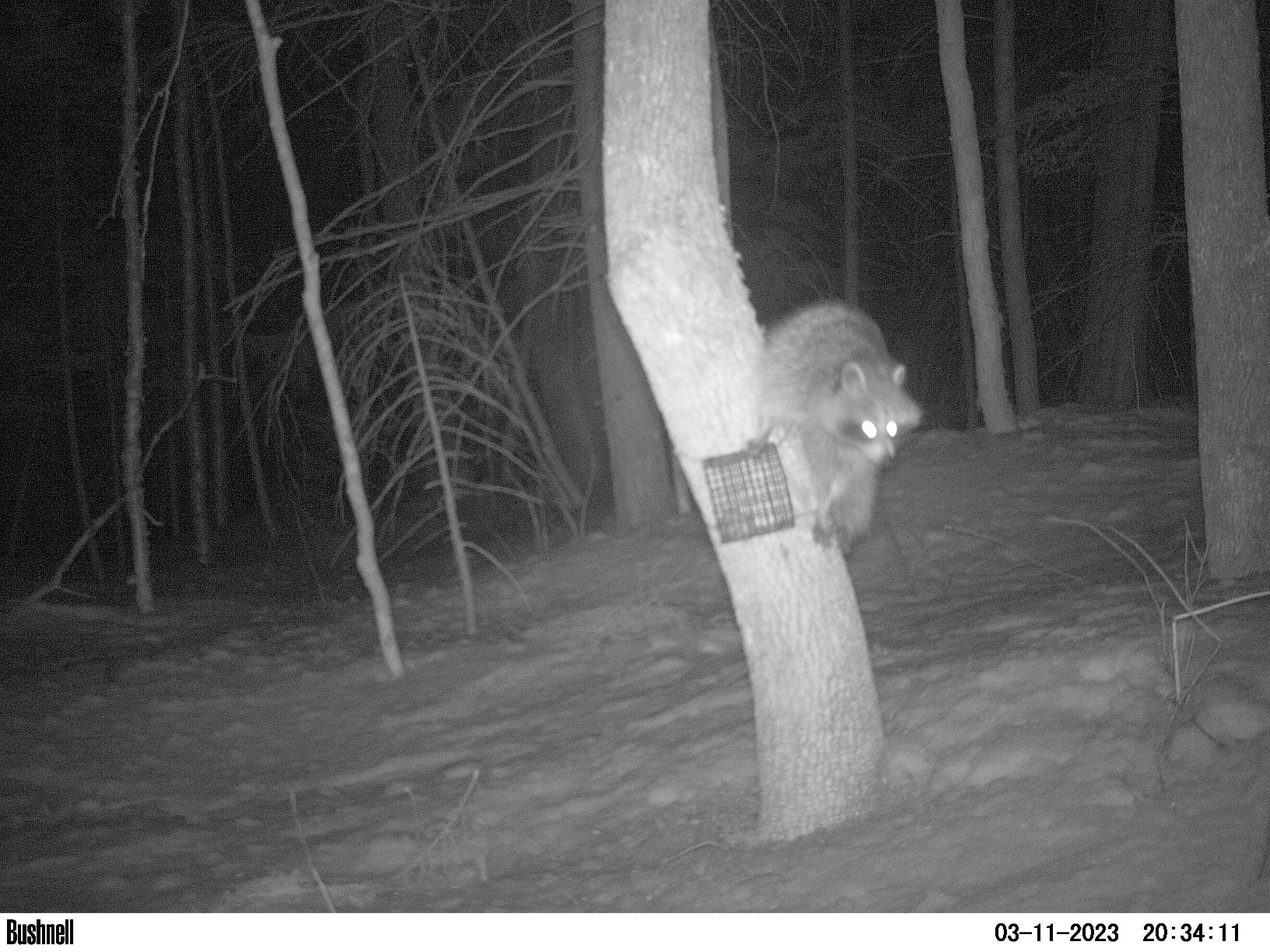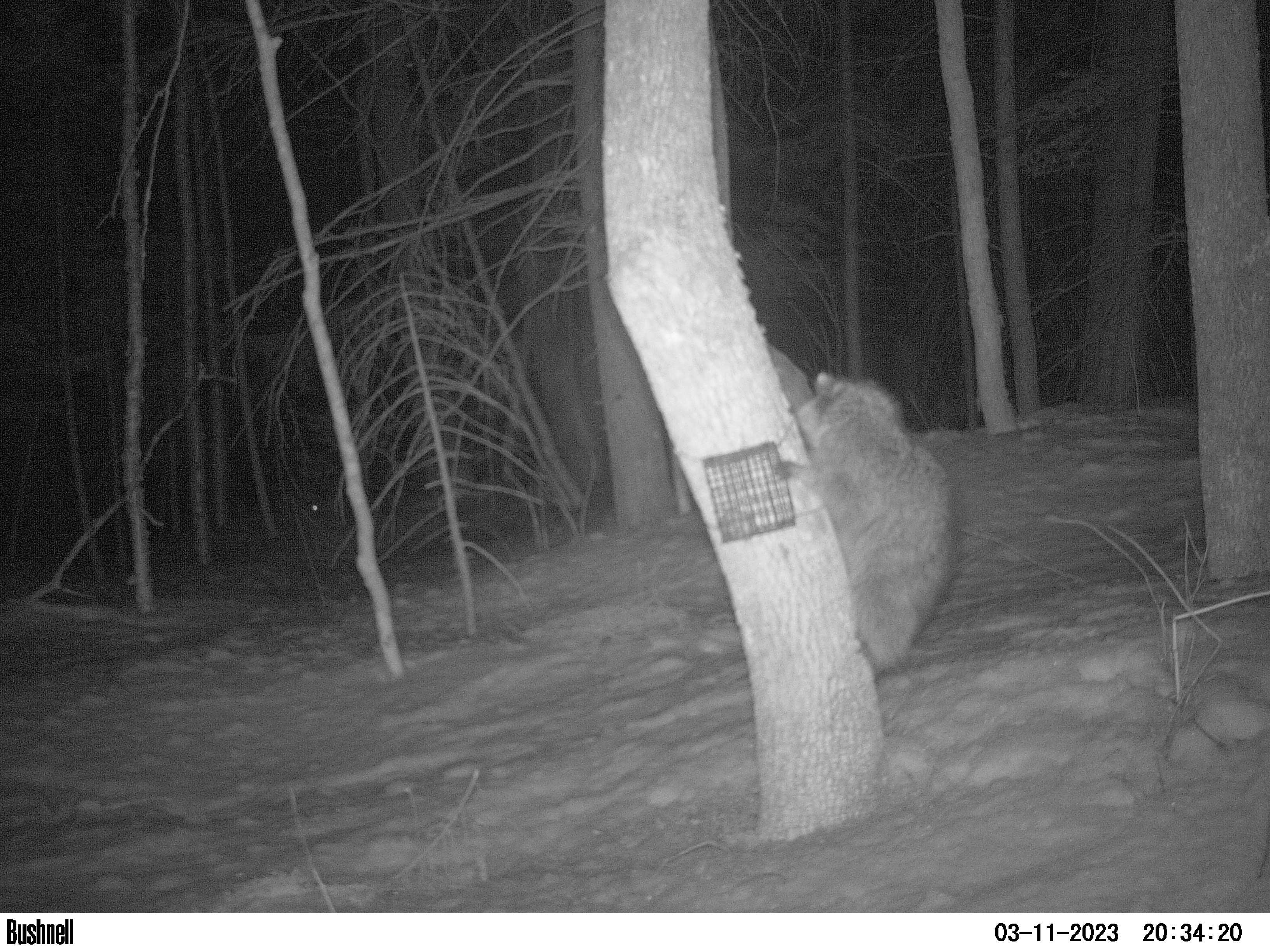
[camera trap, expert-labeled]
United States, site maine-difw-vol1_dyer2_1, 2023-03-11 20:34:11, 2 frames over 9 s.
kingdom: Animalia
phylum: Chordata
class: Mammalia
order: Carnivora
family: Procyonidae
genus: Procyon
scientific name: Procyon lotor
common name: raccoon